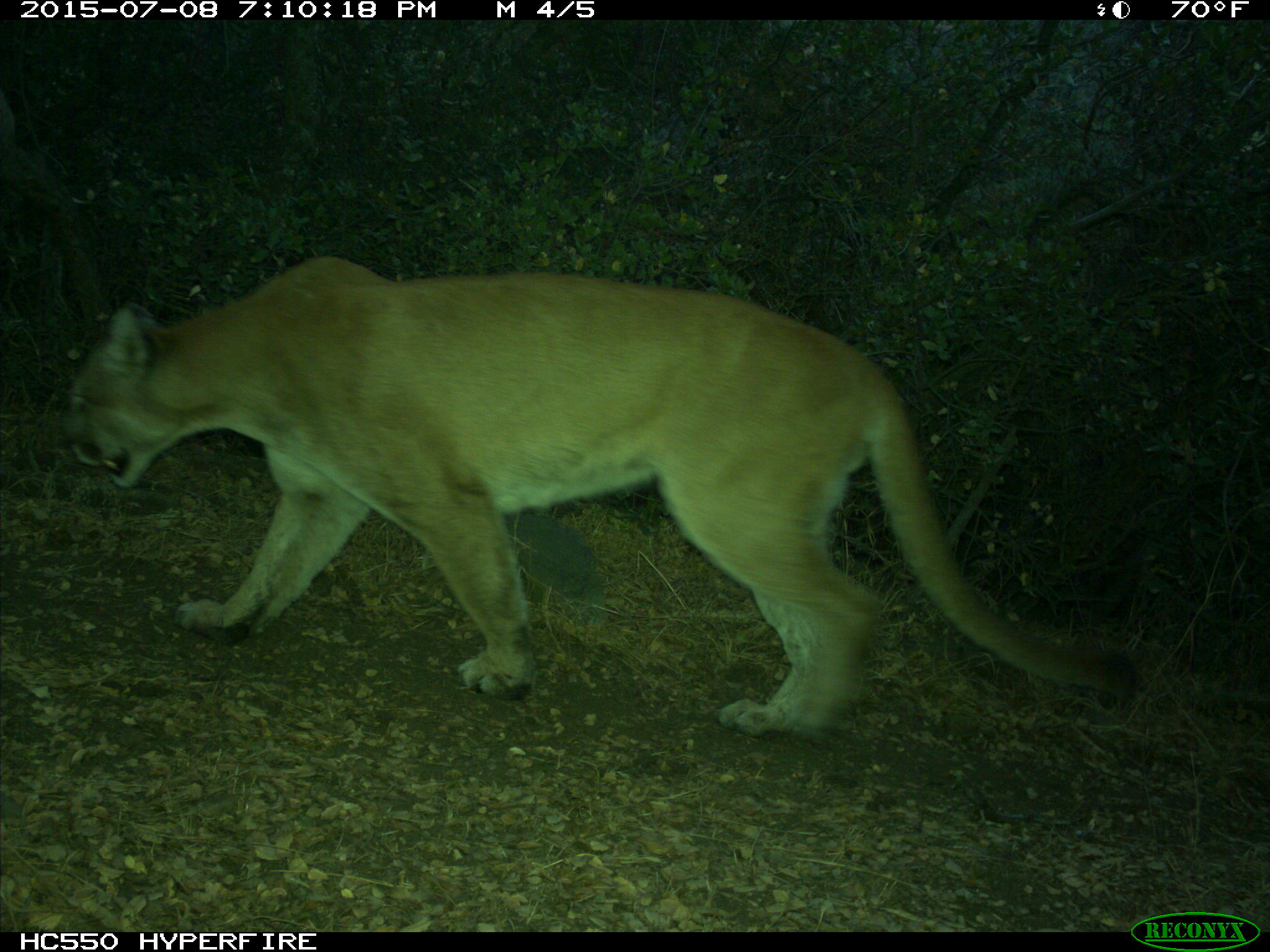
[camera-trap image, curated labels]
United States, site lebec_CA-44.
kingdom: Animalia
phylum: Chordata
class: Mammalia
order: Carnivora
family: Felidae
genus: Puma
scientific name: Puma concolor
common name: mountain lion